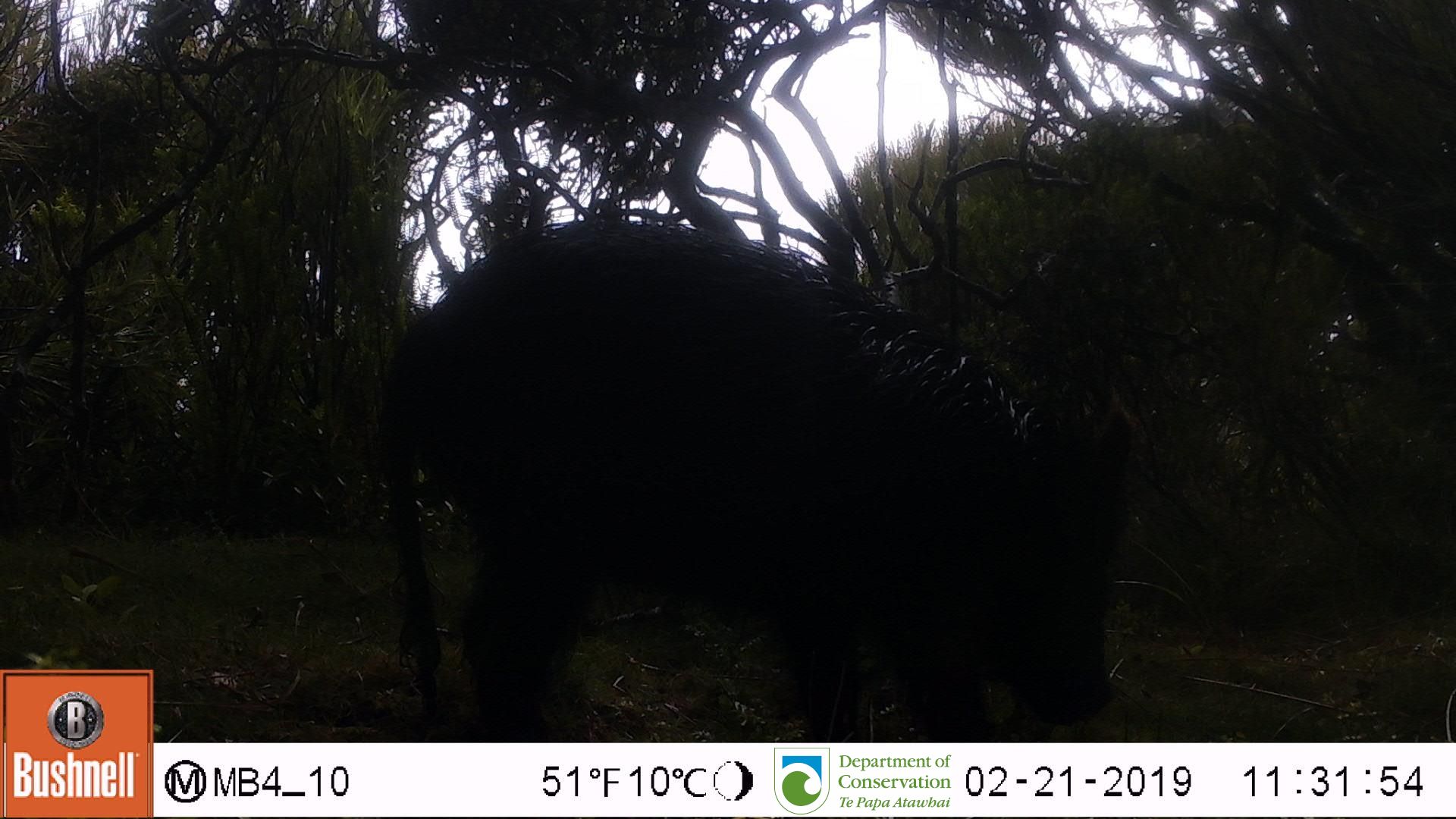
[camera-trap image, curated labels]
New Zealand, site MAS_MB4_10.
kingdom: Animalia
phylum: Chordata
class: Mammalia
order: Artiodactyla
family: Suidae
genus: Sus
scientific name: Sus scrofa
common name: pig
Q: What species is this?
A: Pig (Sus scrofa).